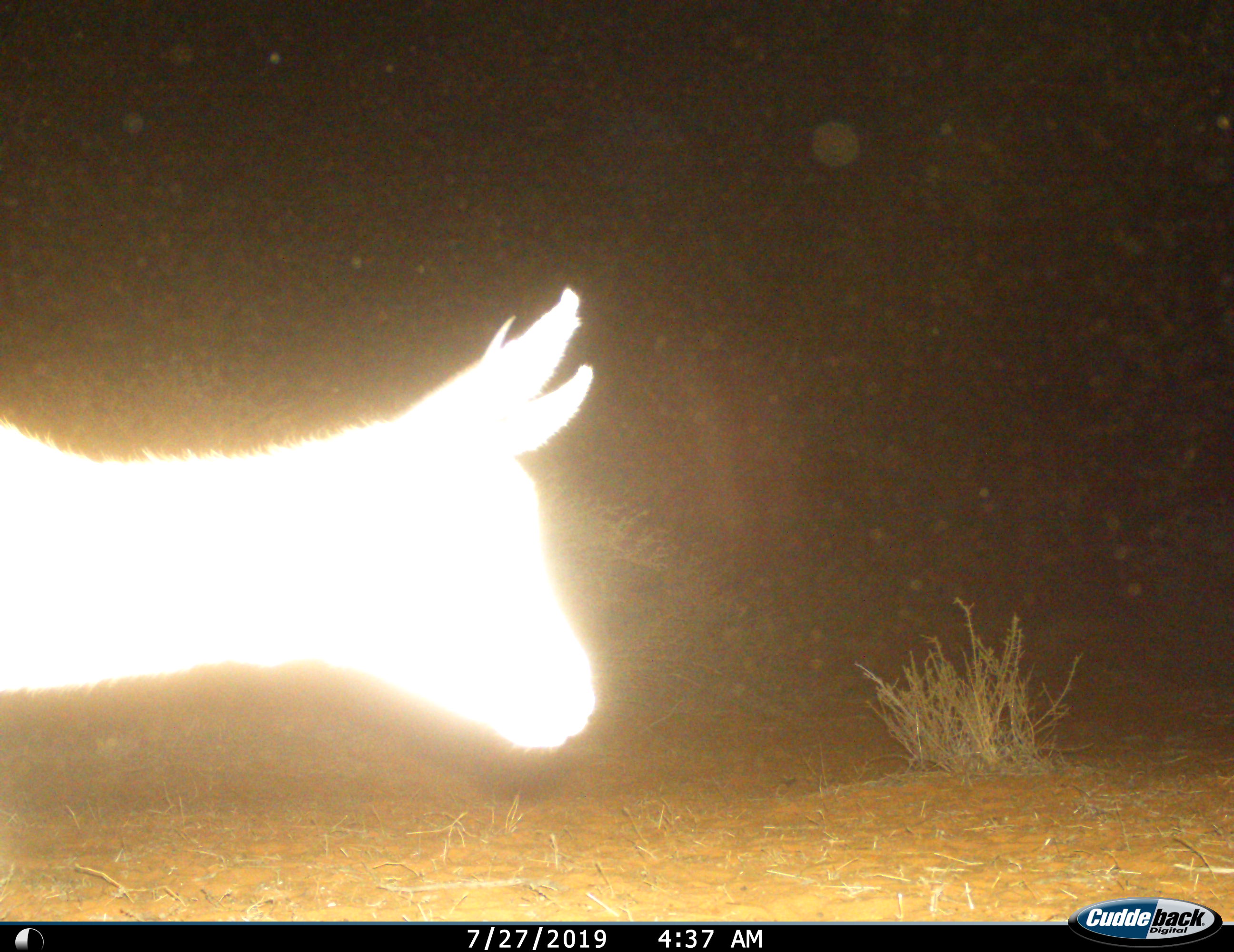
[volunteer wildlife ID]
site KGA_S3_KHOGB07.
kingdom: Animalia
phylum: Chordata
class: Mammalia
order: Artiodactyla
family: Bovidae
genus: Antidorcas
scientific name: Antidorcas marsupialis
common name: springbok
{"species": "springbok (Antidorcas marsupialis)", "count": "1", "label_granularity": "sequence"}